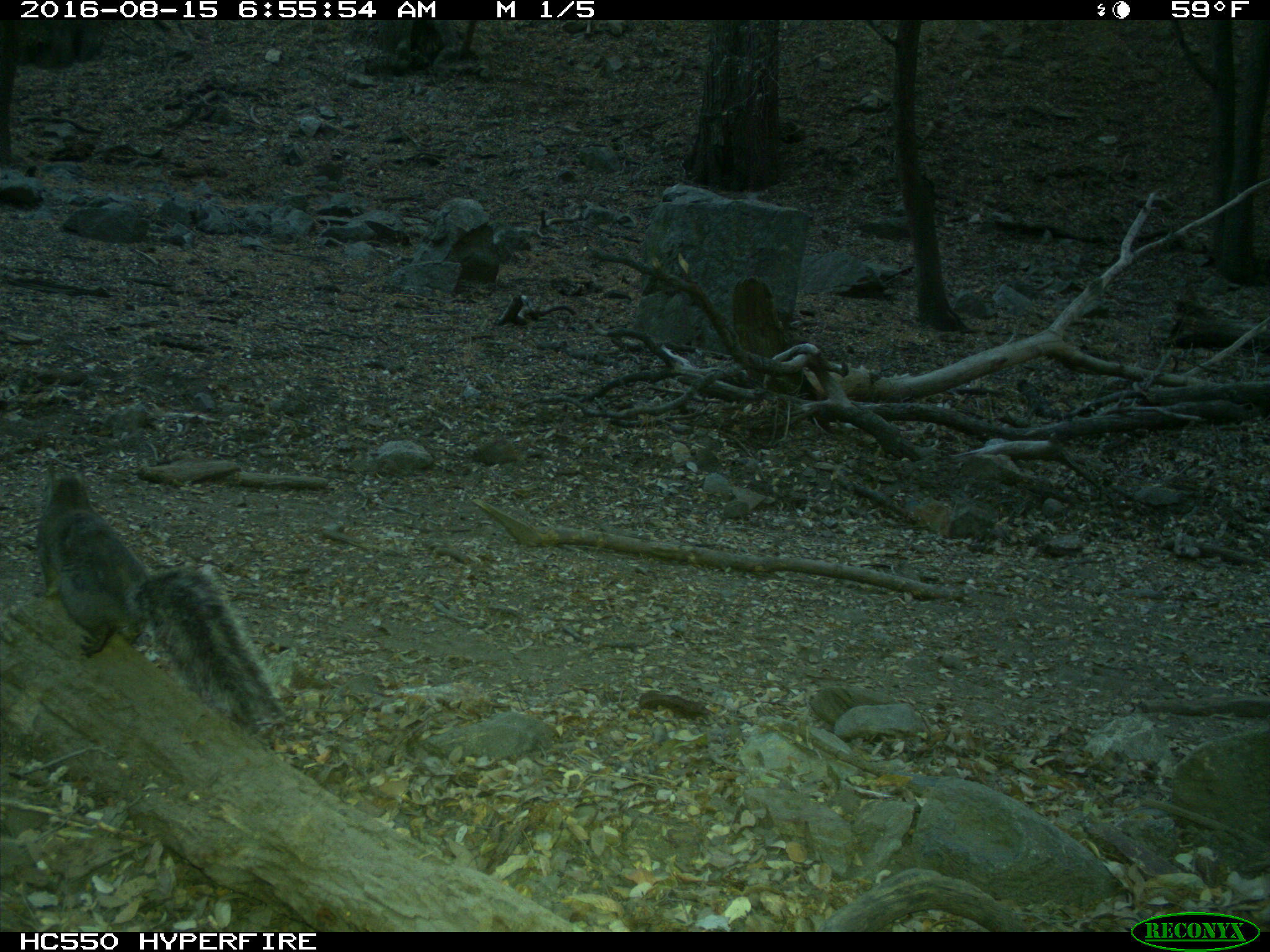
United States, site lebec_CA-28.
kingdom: Animalia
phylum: Chordata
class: Mammalia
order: Rodentia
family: Sciuridae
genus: Sciurus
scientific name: Sciurus carolinensis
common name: eastern gray squirrel